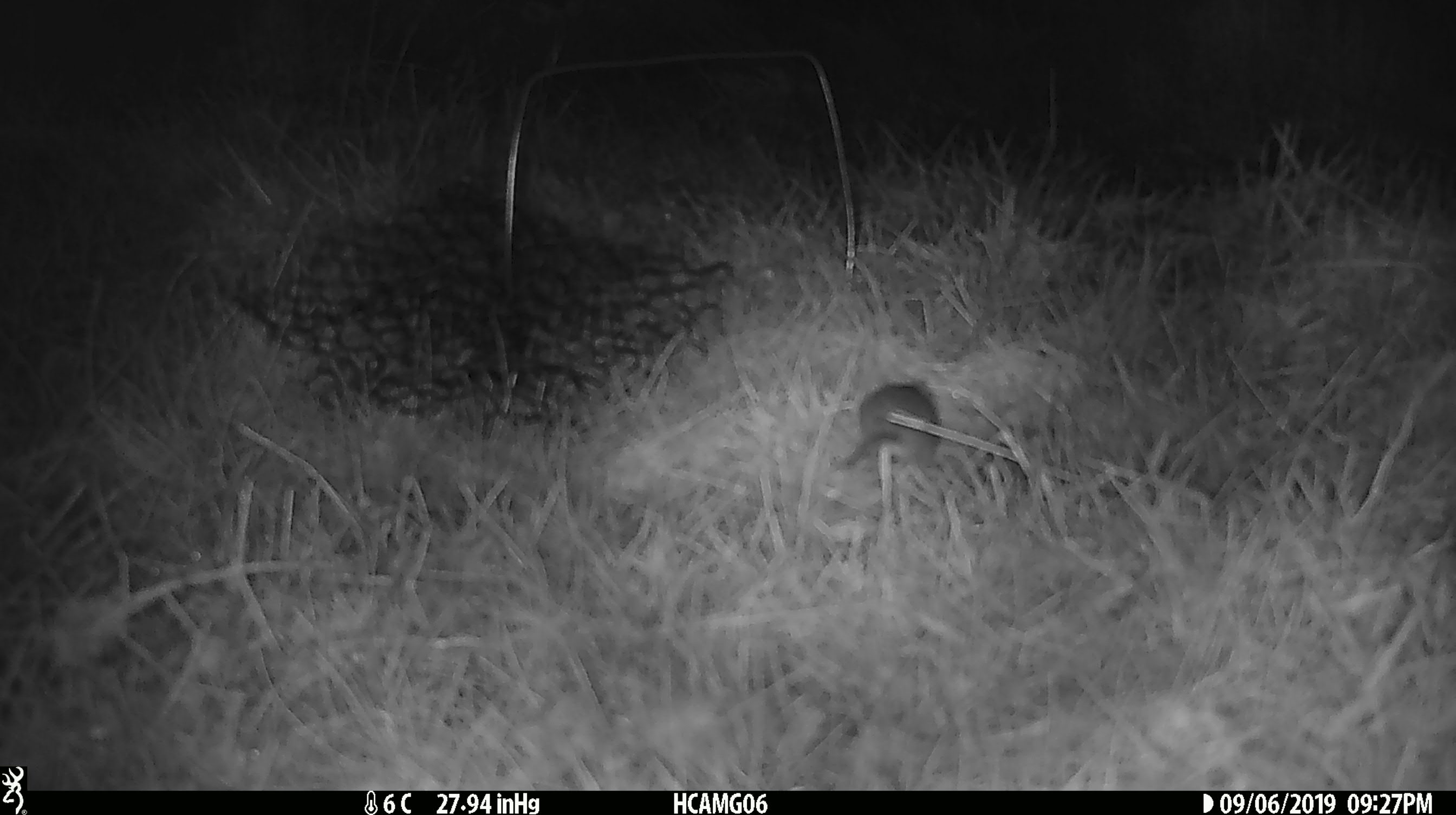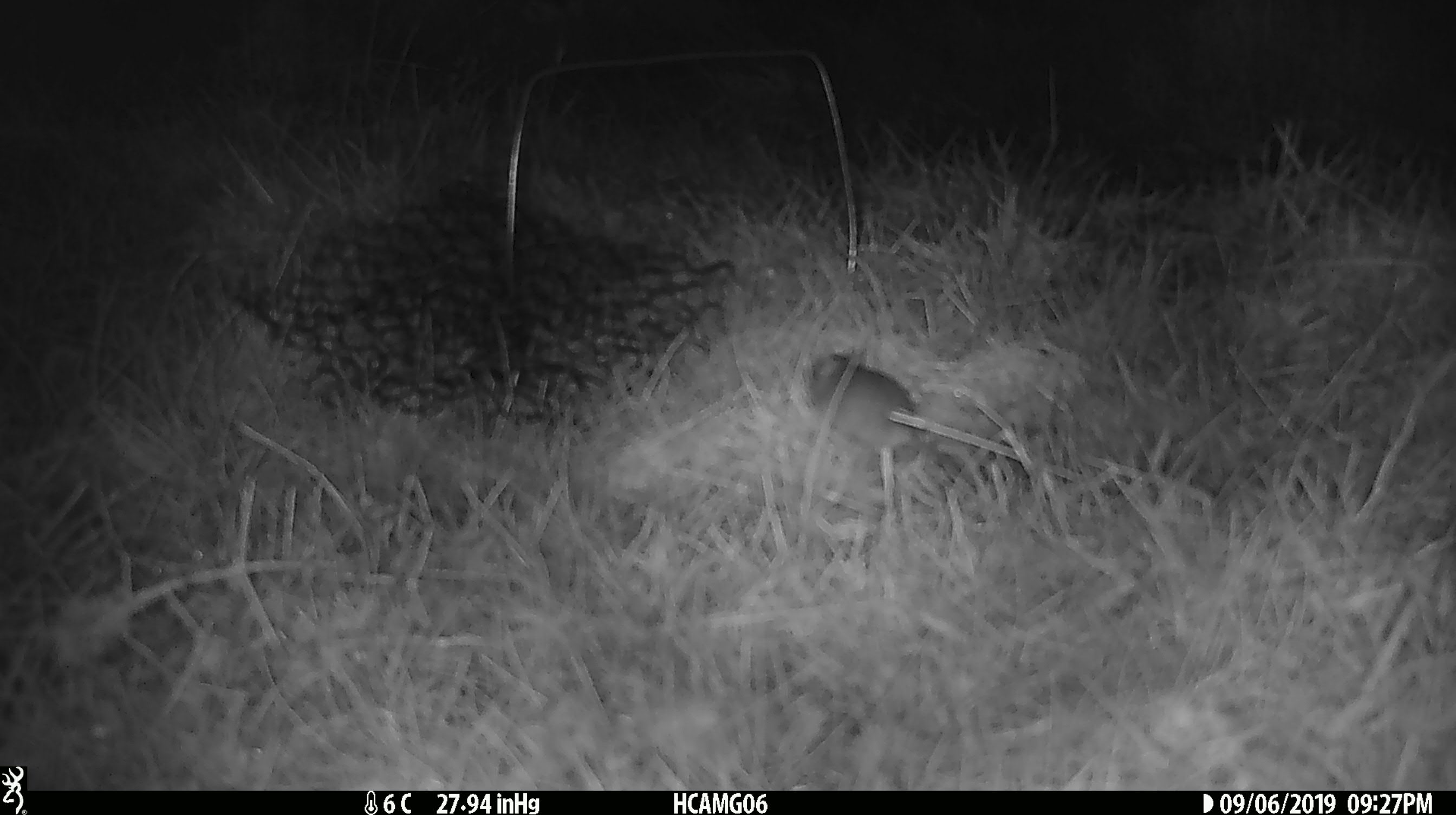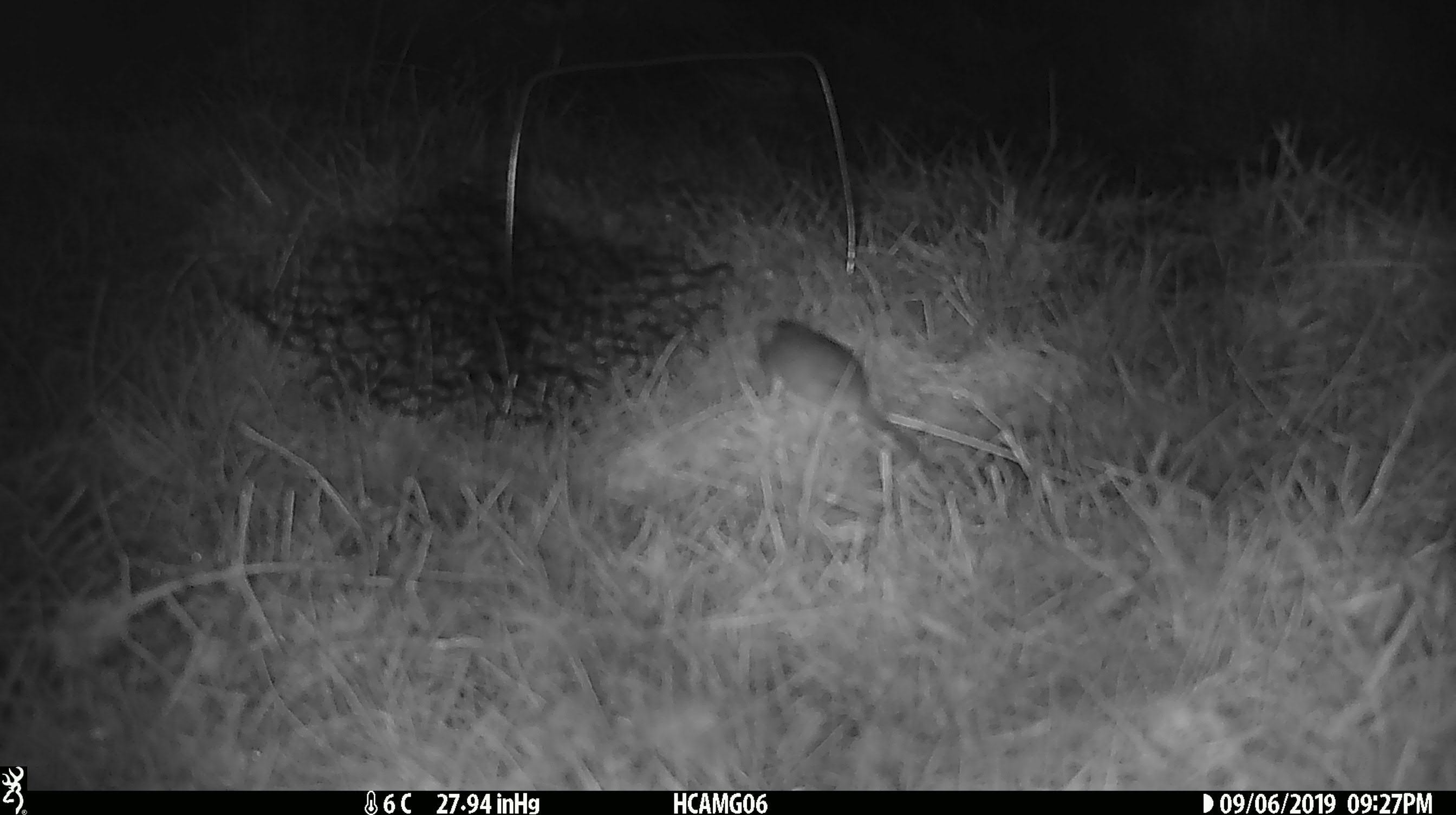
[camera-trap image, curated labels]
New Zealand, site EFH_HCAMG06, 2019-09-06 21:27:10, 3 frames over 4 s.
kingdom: Animalia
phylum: Chordata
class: Mammalia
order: Rodentia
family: Muridae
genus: Mus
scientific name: Mus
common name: mouse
Mouse (Mus).